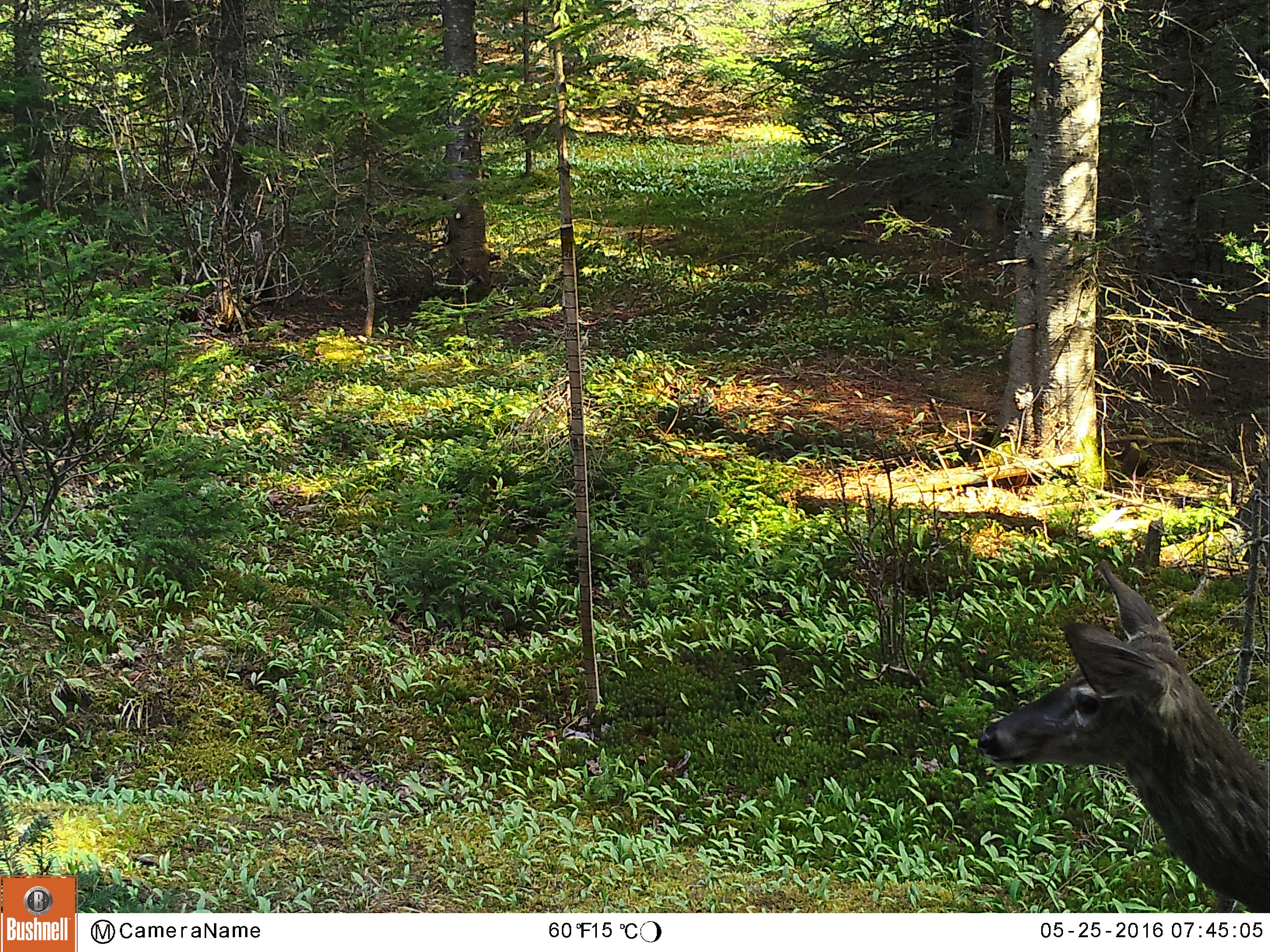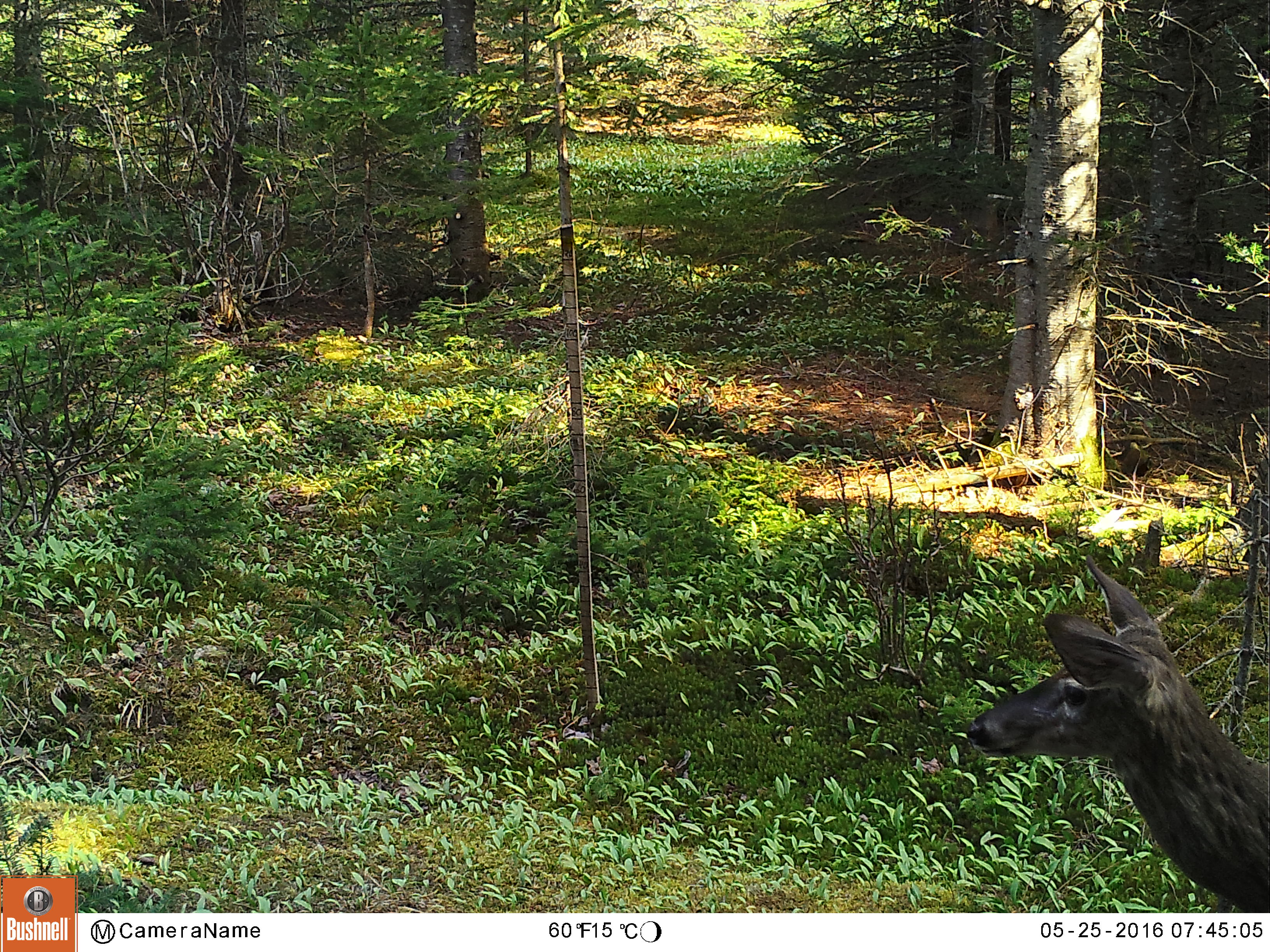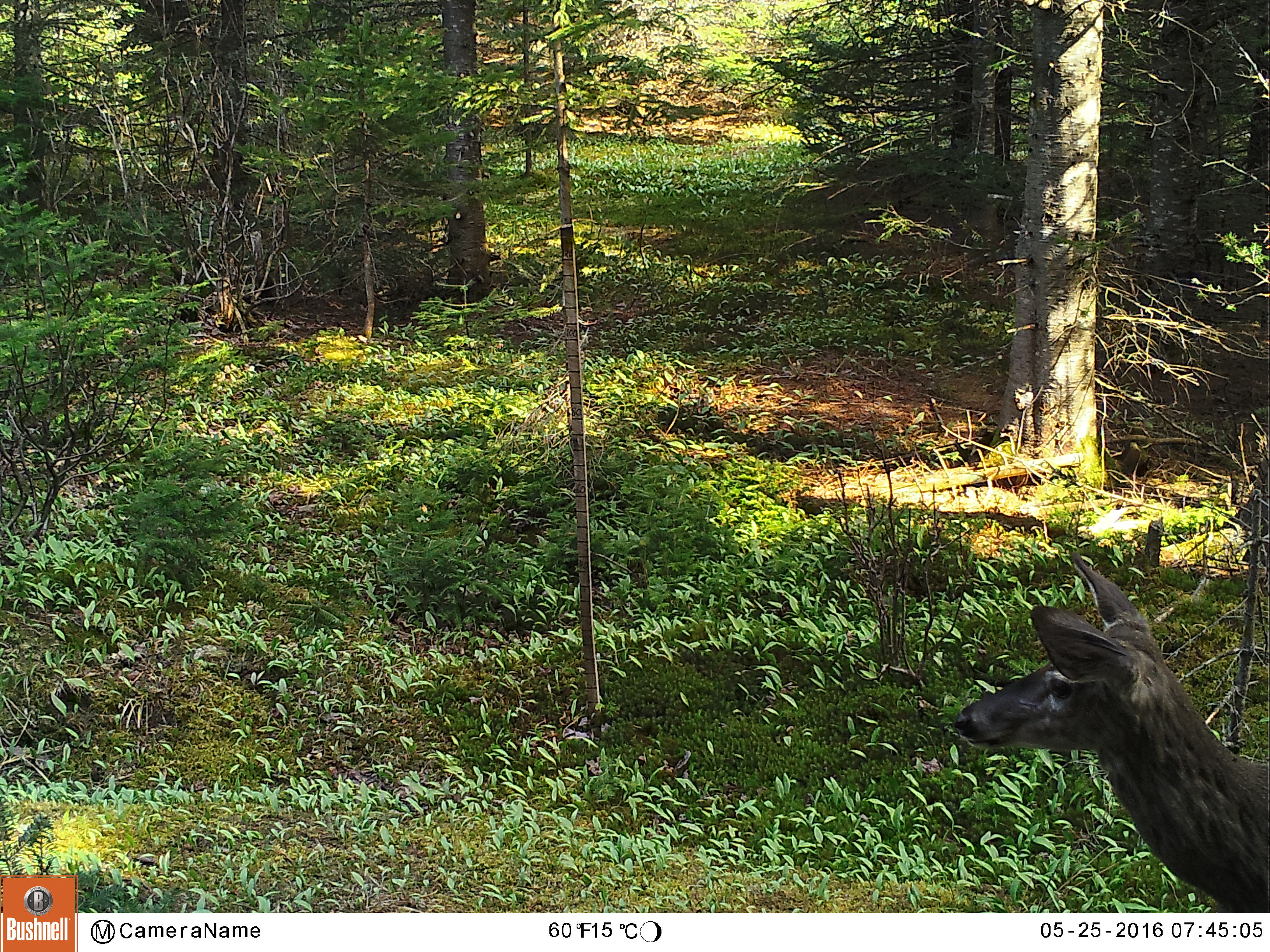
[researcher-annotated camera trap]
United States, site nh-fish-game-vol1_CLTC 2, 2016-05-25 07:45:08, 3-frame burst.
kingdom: Animalia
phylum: Chordata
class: Mammalia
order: Artiodactyla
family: Cervidae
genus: Odocoileus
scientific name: Odocoileus virginianus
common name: white-tailed deer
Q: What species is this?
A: White-tailed deer (Odocoileus virginianus).